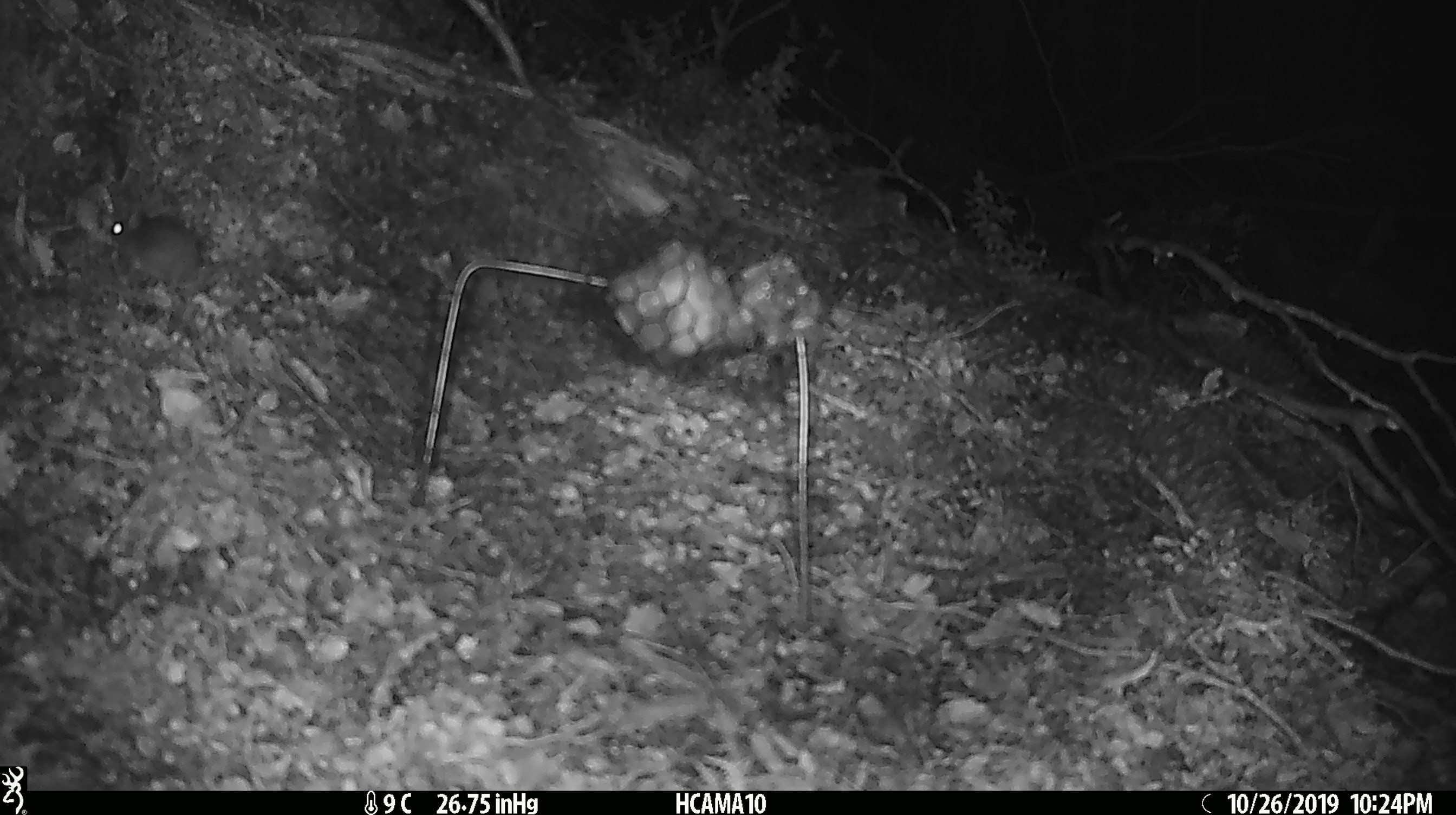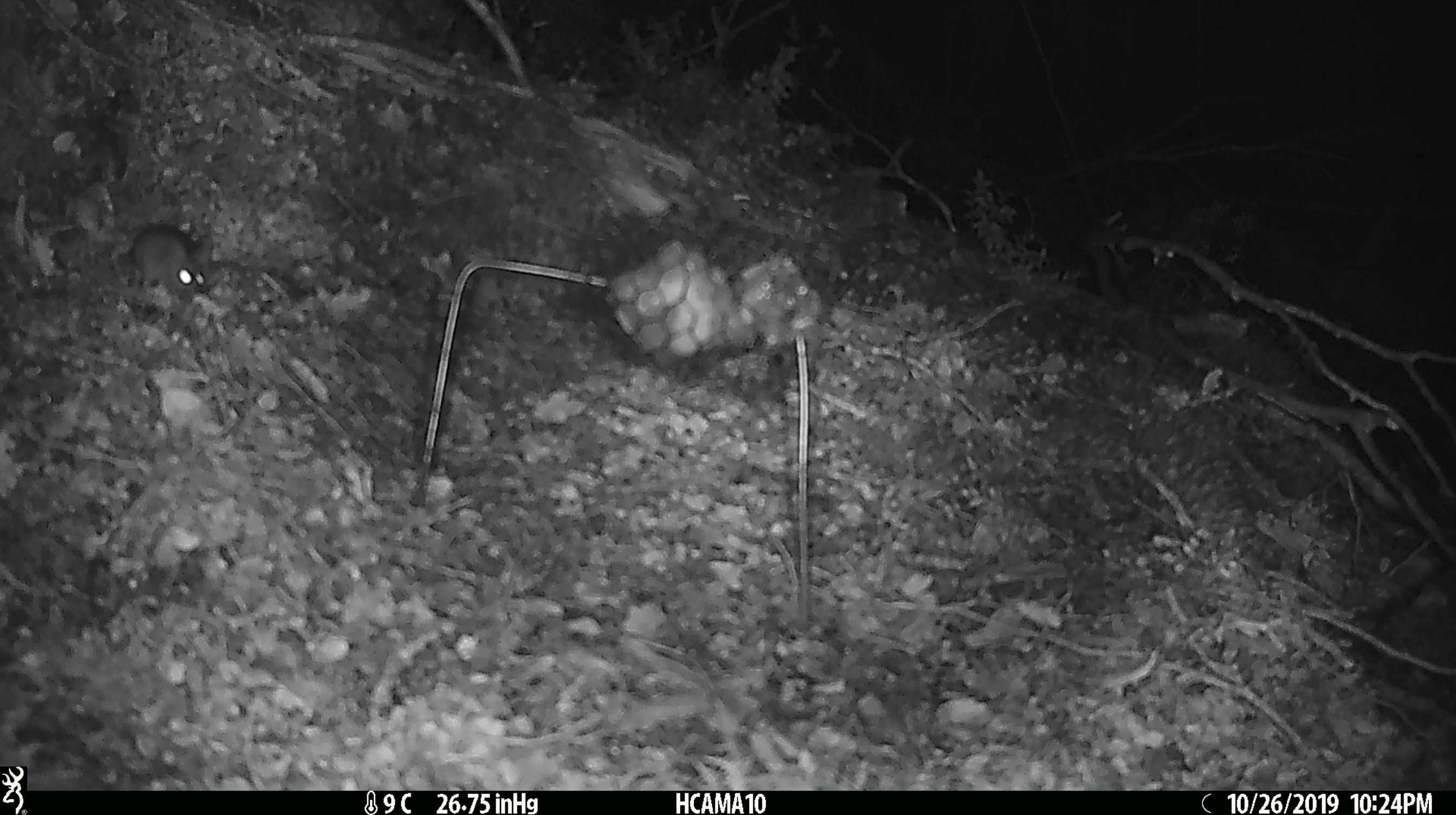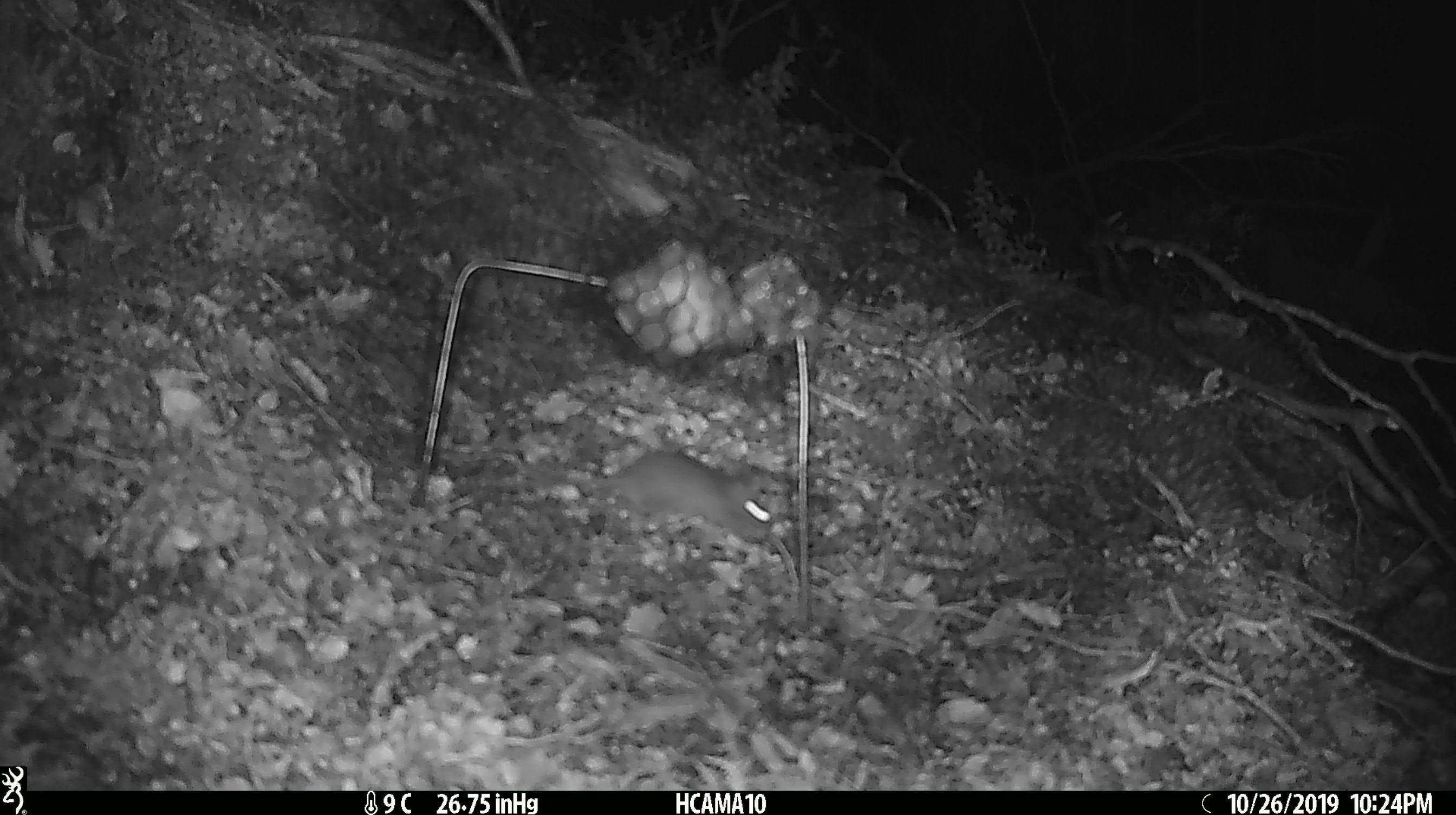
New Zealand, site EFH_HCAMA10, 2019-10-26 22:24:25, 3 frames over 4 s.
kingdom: Animalia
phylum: Chordata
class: Mammalia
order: Rodentia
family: Muridae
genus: Mus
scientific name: Mus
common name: mouse